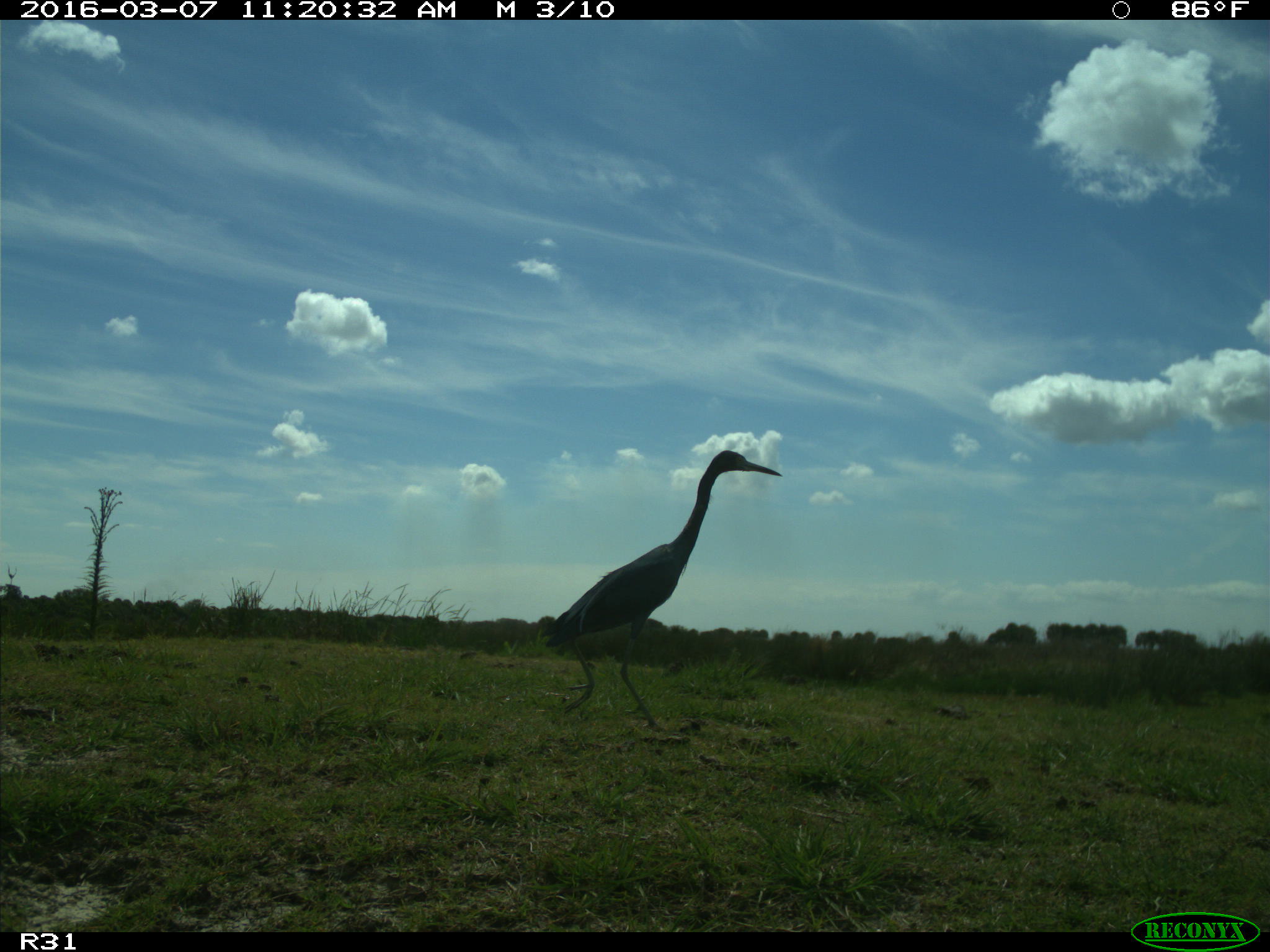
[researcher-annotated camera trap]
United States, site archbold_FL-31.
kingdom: Animalia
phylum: Chordata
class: Aves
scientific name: Aves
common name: birds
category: unidentified bird